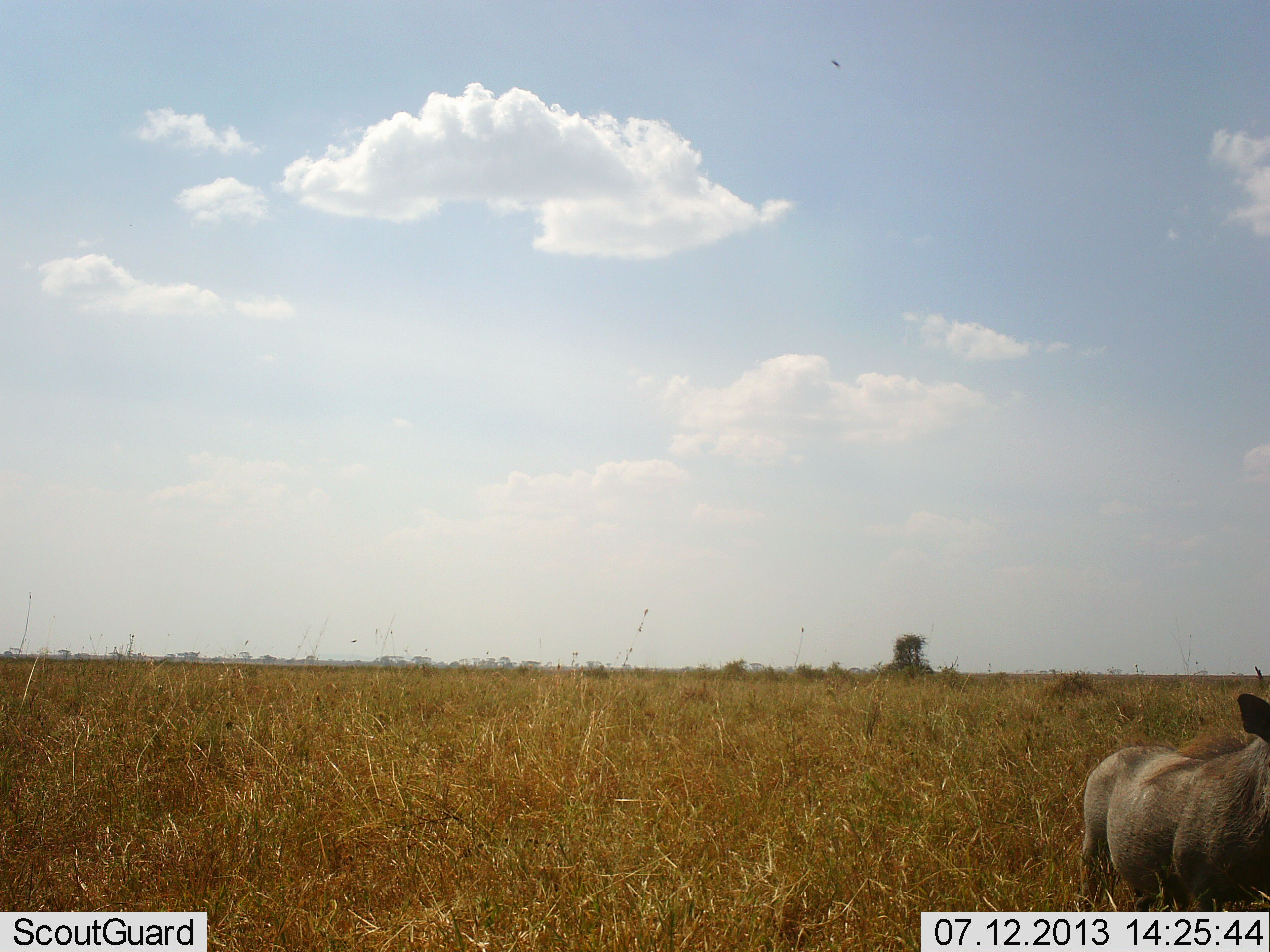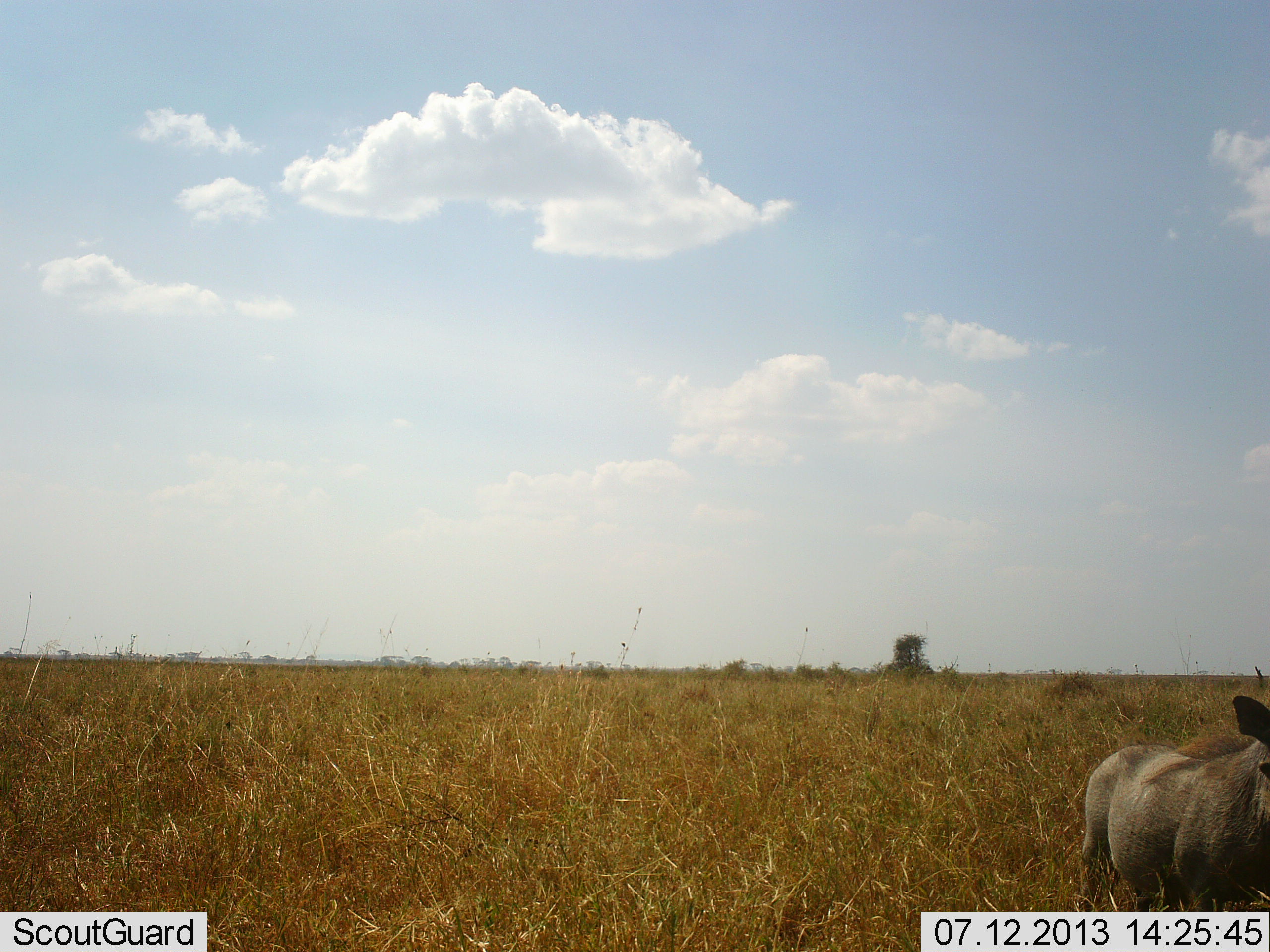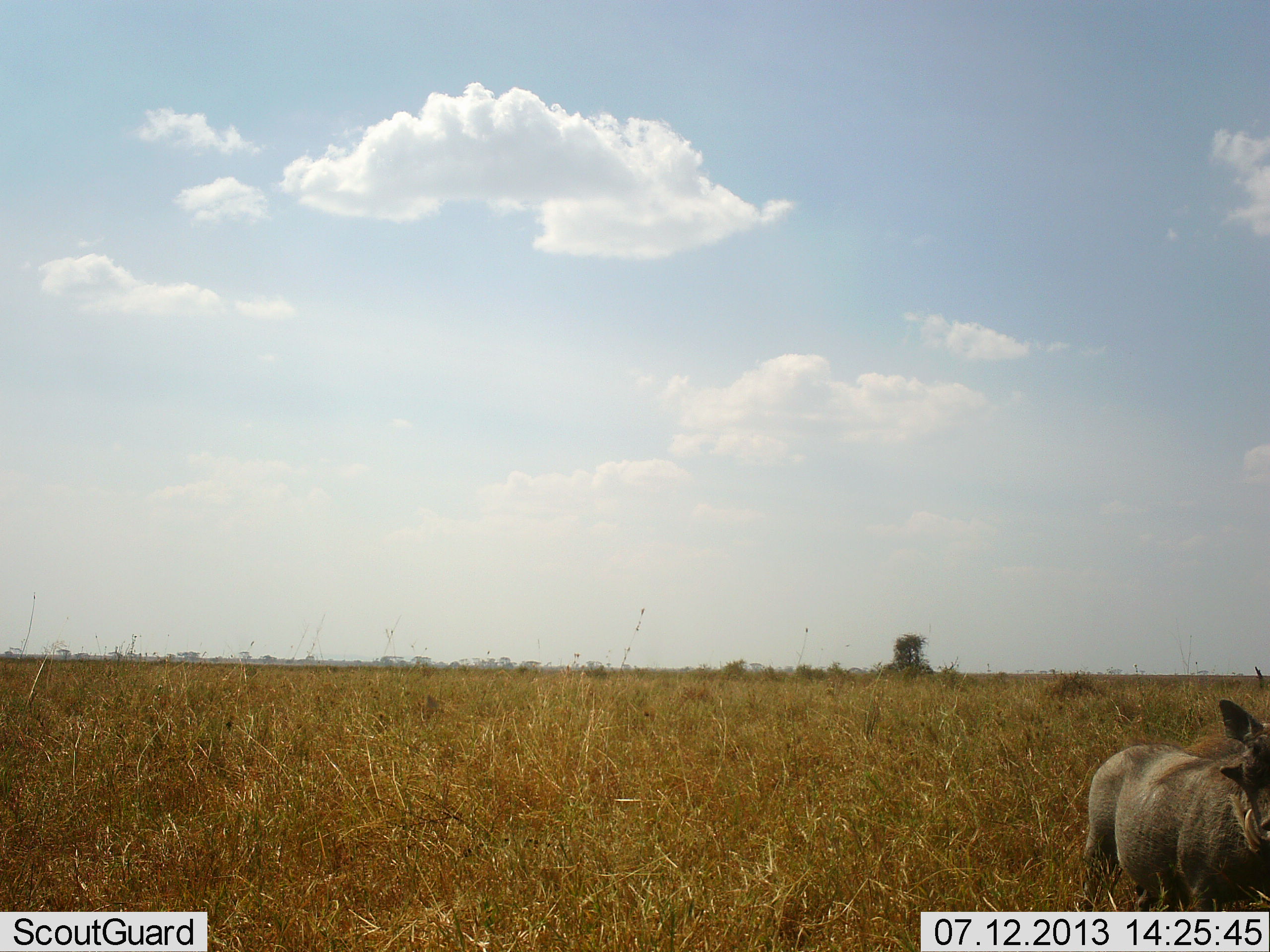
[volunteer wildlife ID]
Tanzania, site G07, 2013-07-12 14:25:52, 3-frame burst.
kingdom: Animalia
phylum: Chordata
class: Mammalia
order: Artiodactyla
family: Suidae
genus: Phacochoerus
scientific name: Phacochoerus africanus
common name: warthog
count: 1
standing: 94%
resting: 0%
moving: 6%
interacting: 0%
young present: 0%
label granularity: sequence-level